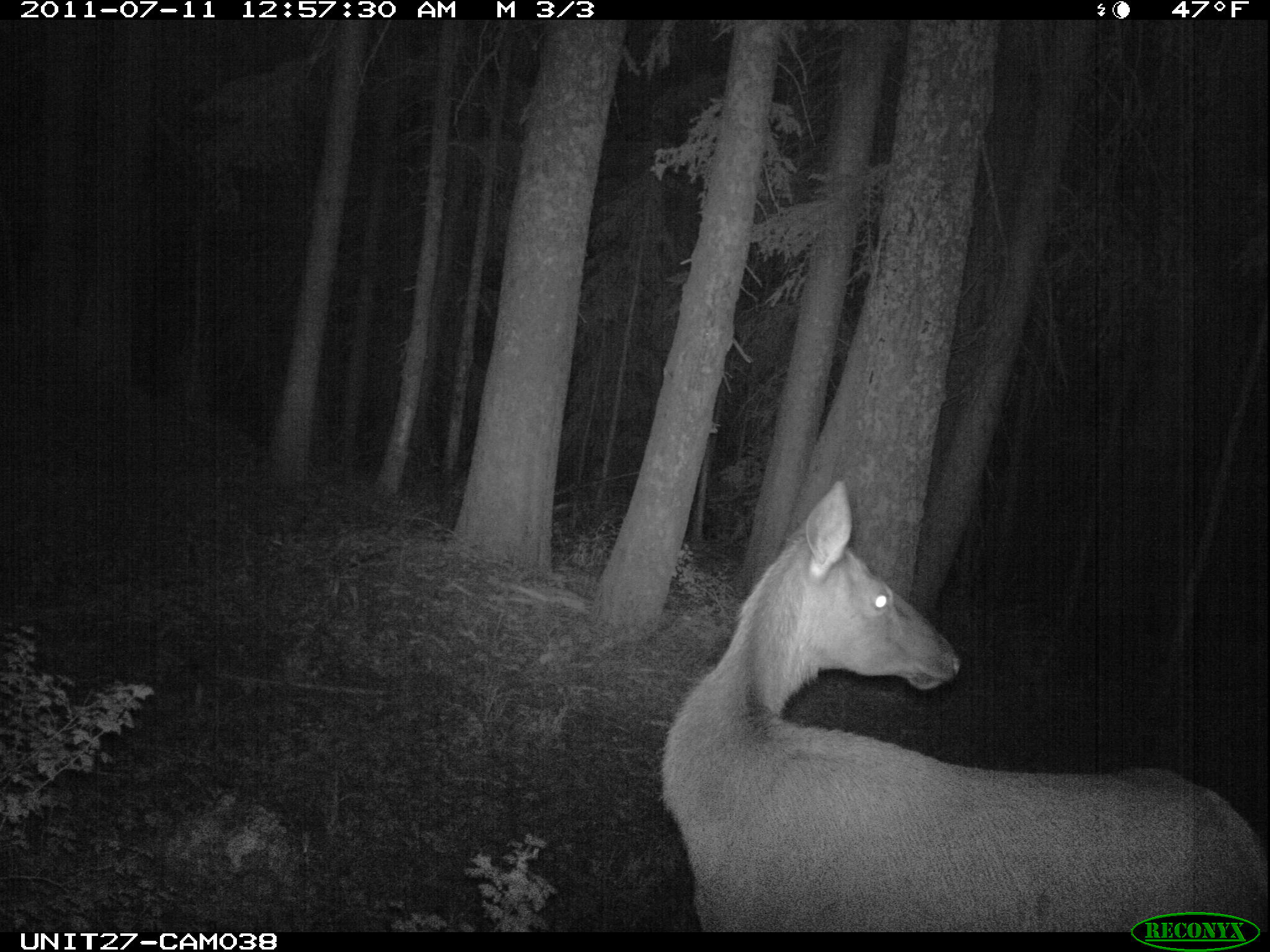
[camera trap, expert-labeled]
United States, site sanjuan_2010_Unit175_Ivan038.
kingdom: Animalia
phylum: Chordata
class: Mammalia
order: Artiodactyla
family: Cervidae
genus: Cervus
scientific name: Cervus elaphus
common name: red deer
Cervus elaphus (red deer).